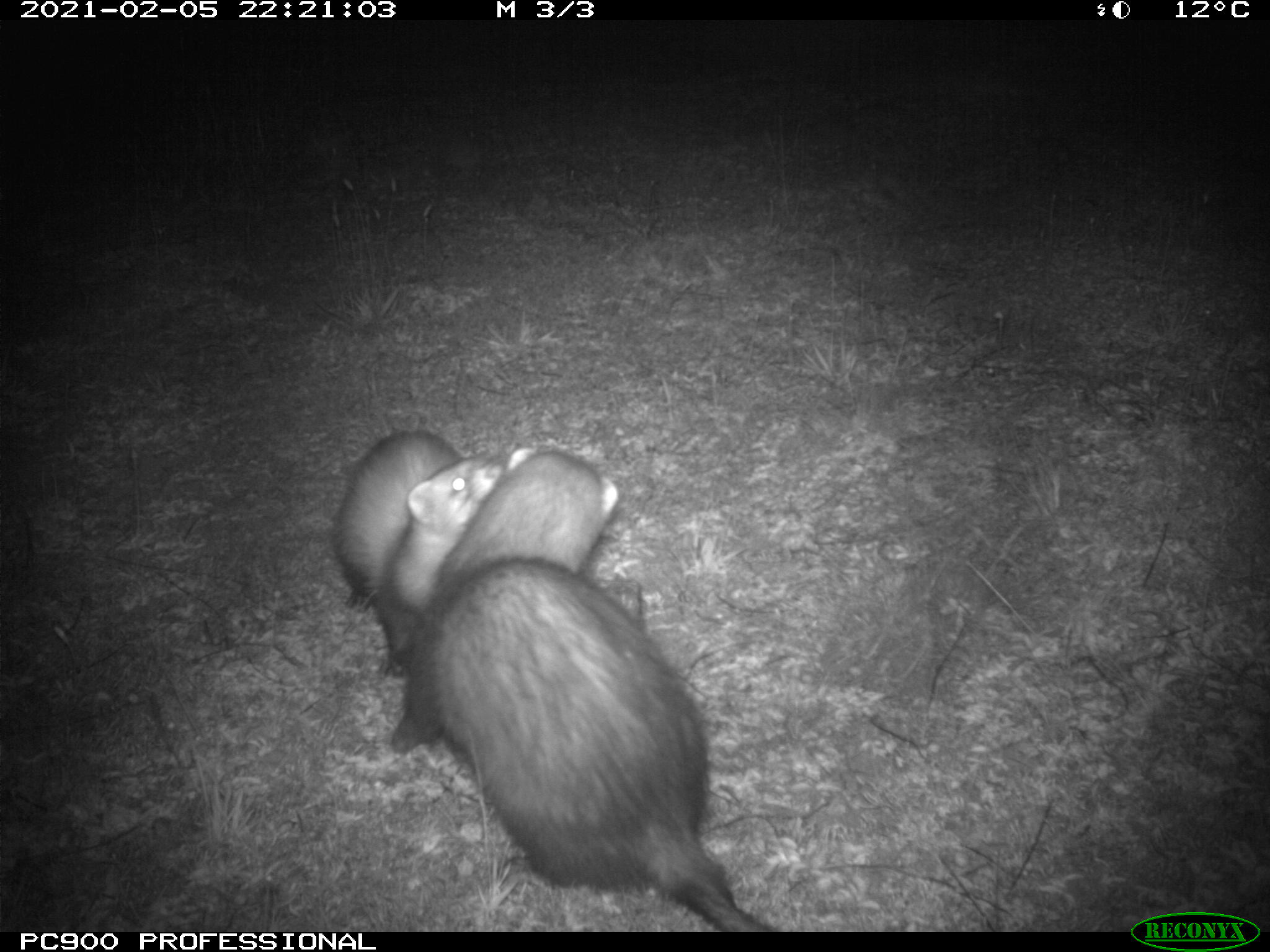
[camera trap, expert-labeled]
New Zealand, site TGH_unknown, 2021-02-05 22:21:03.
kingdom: Animalia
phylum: Chordata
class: Mammalia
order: Carnivora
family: Mustelidae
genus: Mustela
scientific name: Mustela furo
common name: ferret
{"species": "ferret (Mustela furo)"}